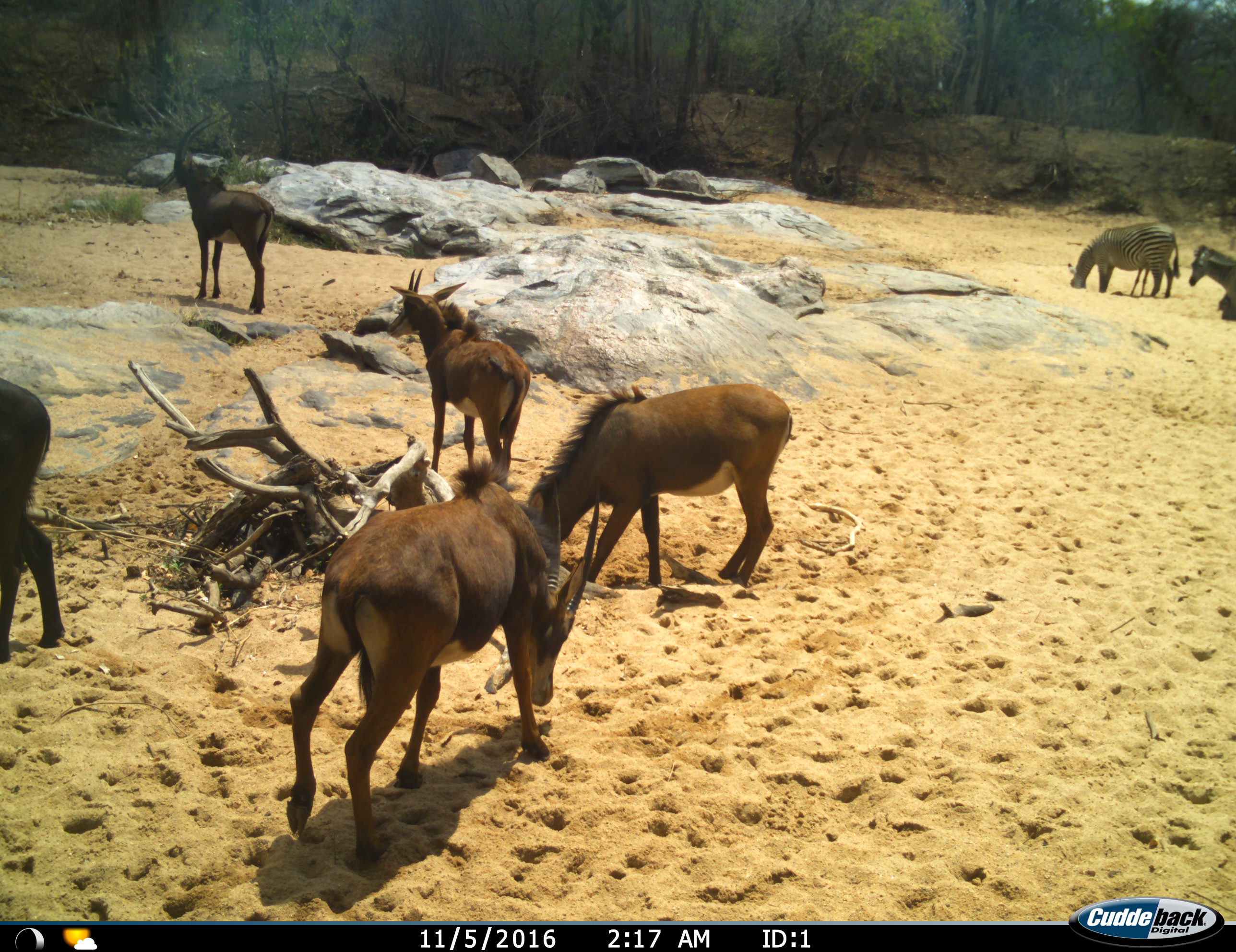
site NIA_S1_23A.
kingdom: Animalia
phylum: Chordata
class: Mammalia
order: Artiodactyla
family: Bovidae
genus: Hippotragus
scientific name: Hippotragus niger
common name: sable antelope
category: sable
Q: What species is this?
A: Sable (sable antelope) (Hippotragus niger).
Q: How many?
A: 5.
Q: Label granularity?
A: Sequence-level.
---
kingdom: Animalia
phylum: Chordata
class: Mammalia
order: Perissodactyla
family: Equidae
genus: Equus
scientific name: Equus quagga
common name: plains zebra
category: zebraplains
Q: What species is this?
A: Zebraplains (plains zebra) (Equus quagga).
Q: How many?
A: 2.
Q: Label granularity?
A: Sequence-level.